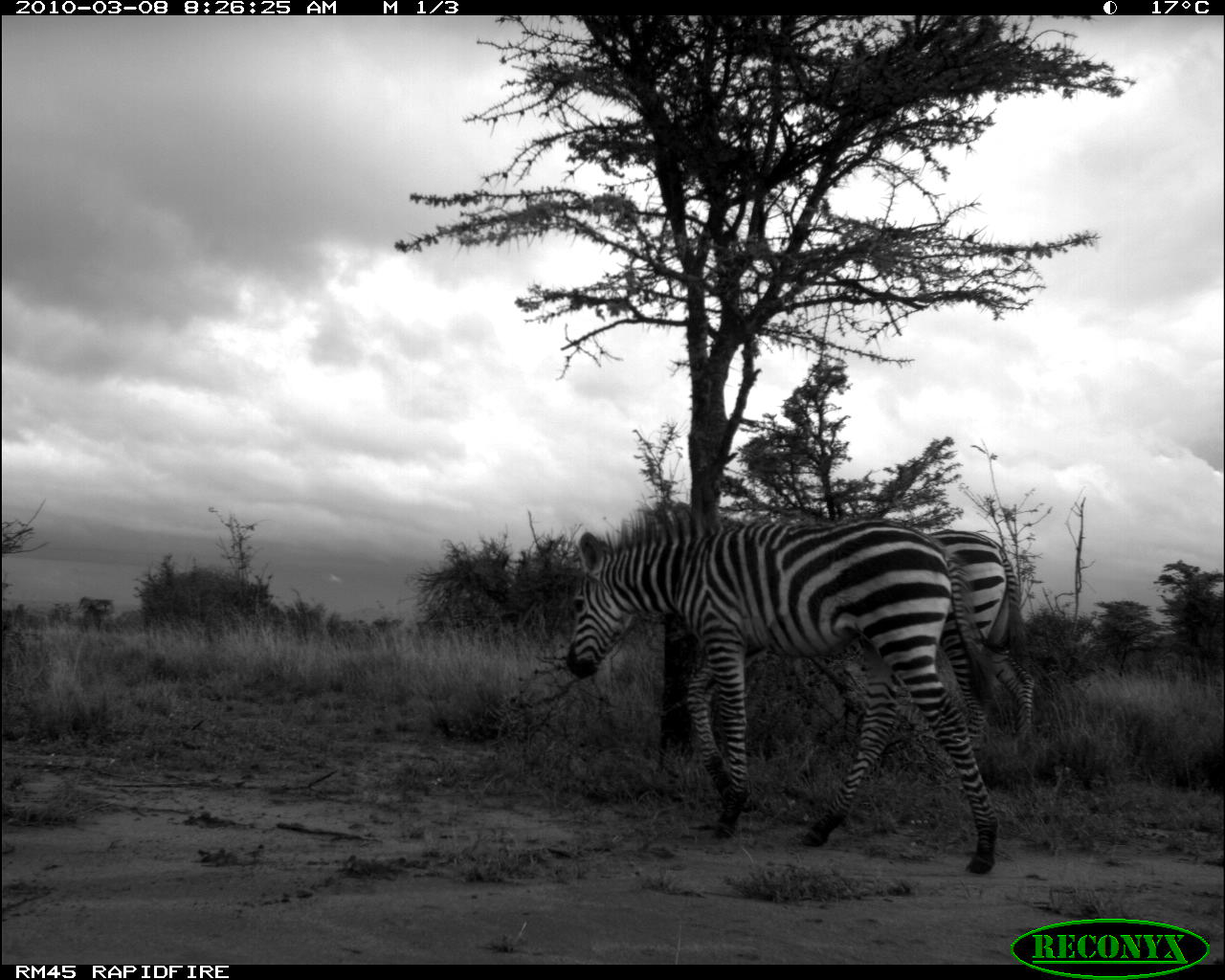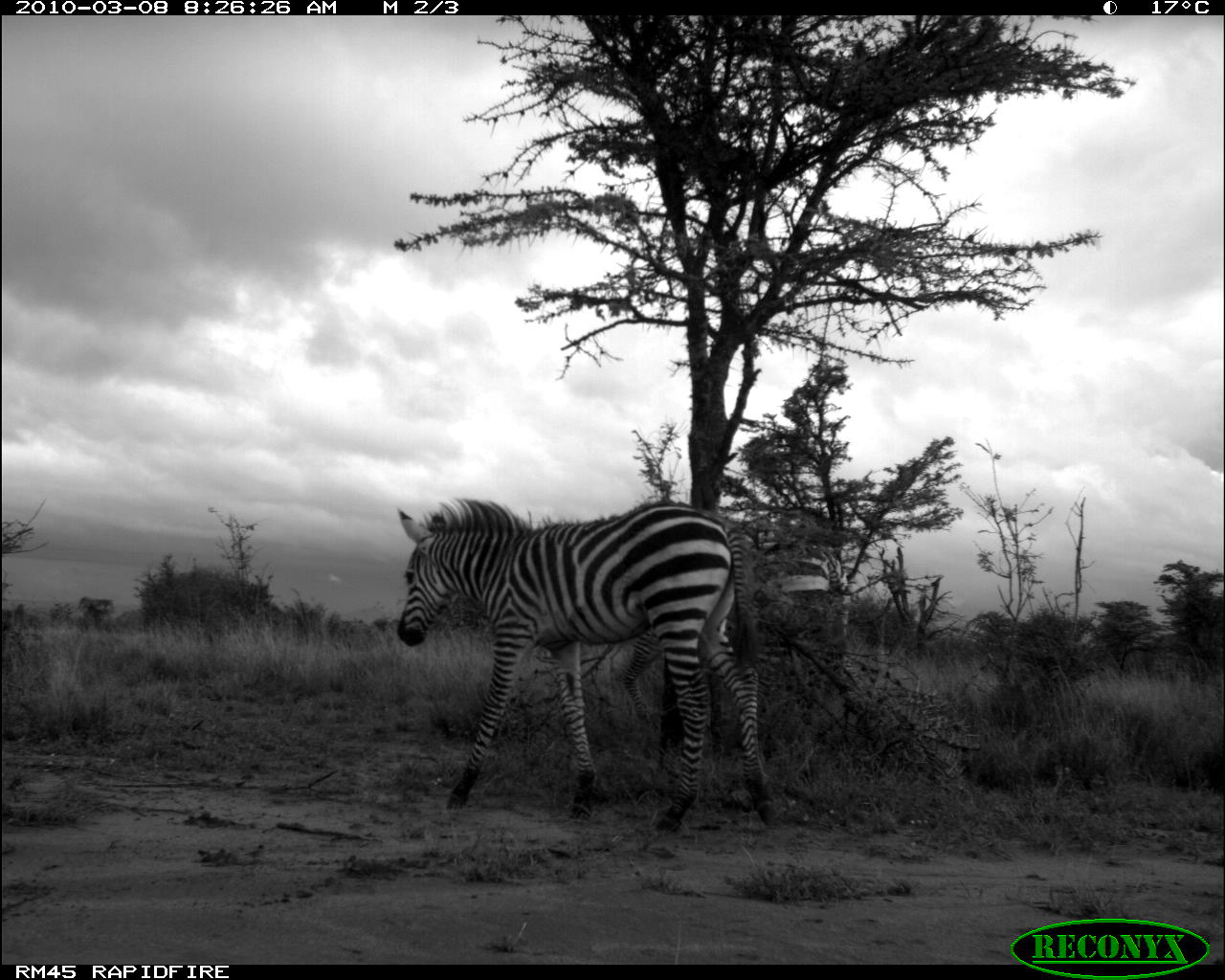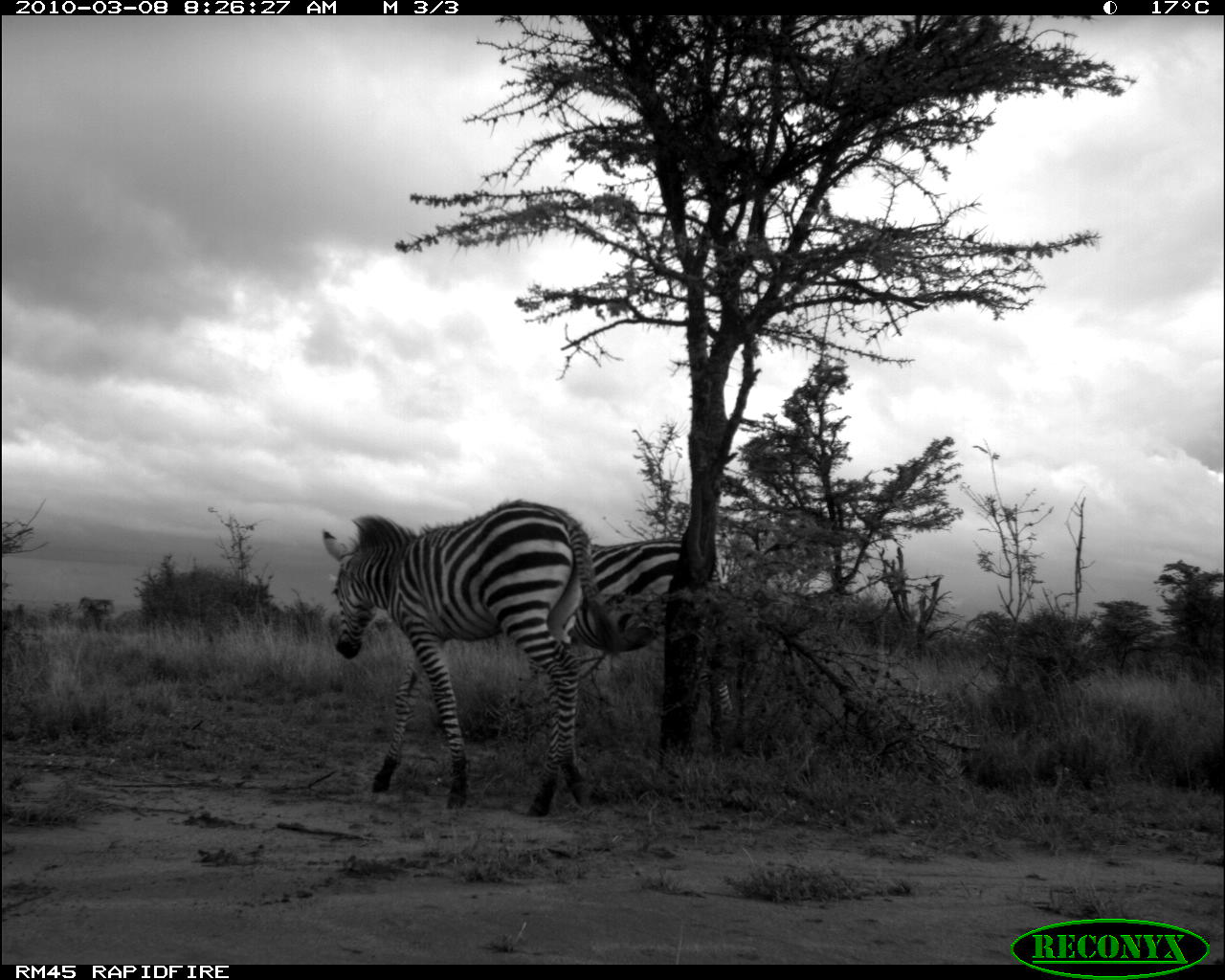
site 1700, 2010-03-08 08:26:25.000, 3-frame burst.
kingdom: Animalia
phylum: Chordata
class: Mammalia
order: Perissodactyla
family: Equidae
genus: Equus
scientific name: Equus quagga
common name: plains zebra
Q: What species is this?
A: Equus quagga (plains zebra).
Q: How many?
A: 2.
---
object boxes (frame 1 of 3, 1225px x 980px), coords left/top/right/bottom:
equus quagga: 564/520/1000/878; 925/528/1042/767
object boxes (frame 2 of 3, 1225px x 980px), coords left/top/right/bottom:
equus quagga: 394/500/780/838; 621/536/857/721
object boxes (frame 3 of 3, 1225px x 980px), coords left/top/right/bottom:
equus quagga: 321/499/619/817; 569/540/737/750